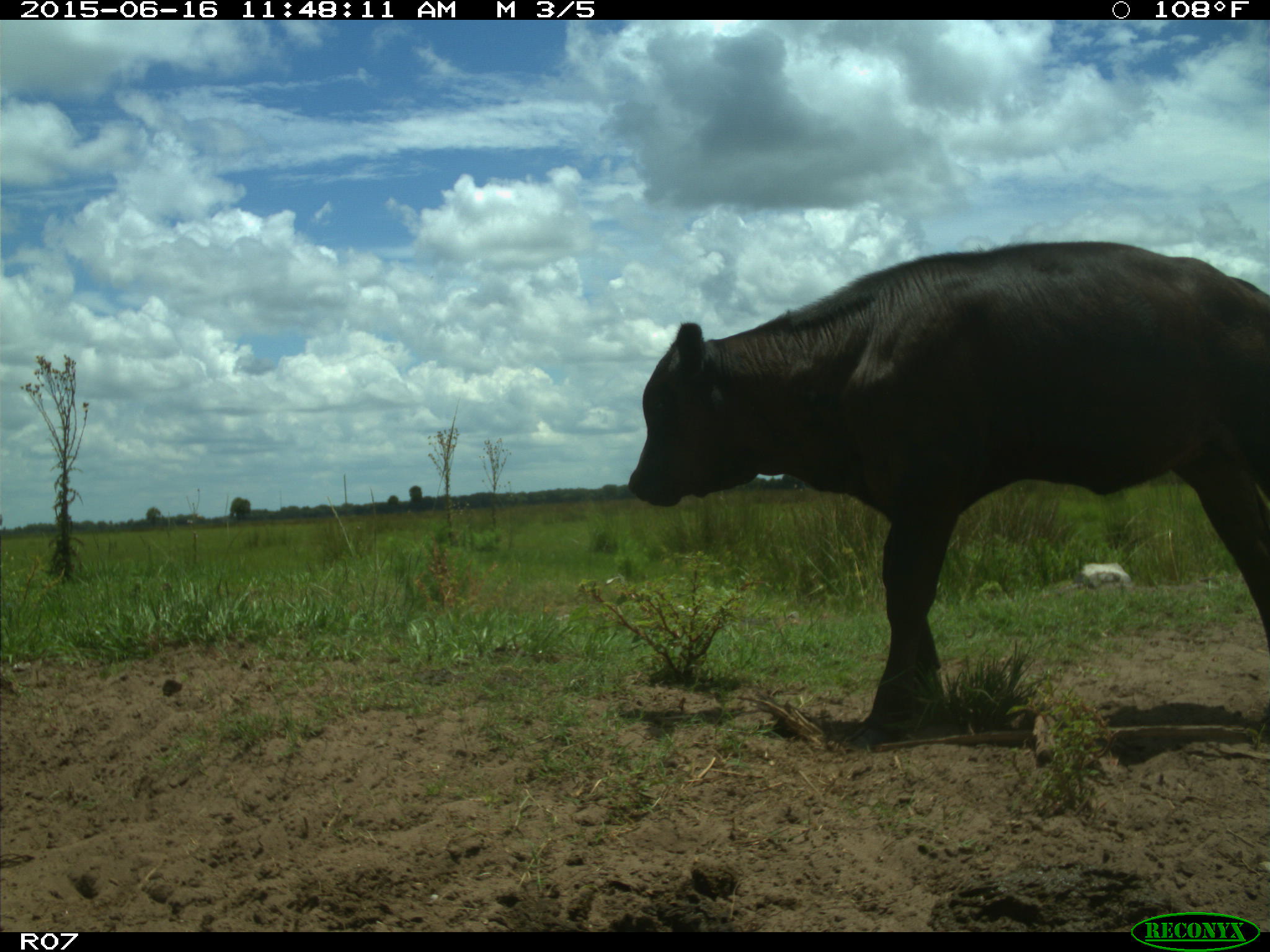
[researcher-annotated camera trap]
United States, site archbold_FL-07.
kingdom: Animalia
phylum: Chordata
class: Mammalia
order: Artiodactyla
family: Bovidae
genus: Bos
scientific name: Bos taurus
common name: domestic cow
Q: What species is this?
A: Bos taurus (domestic cow).